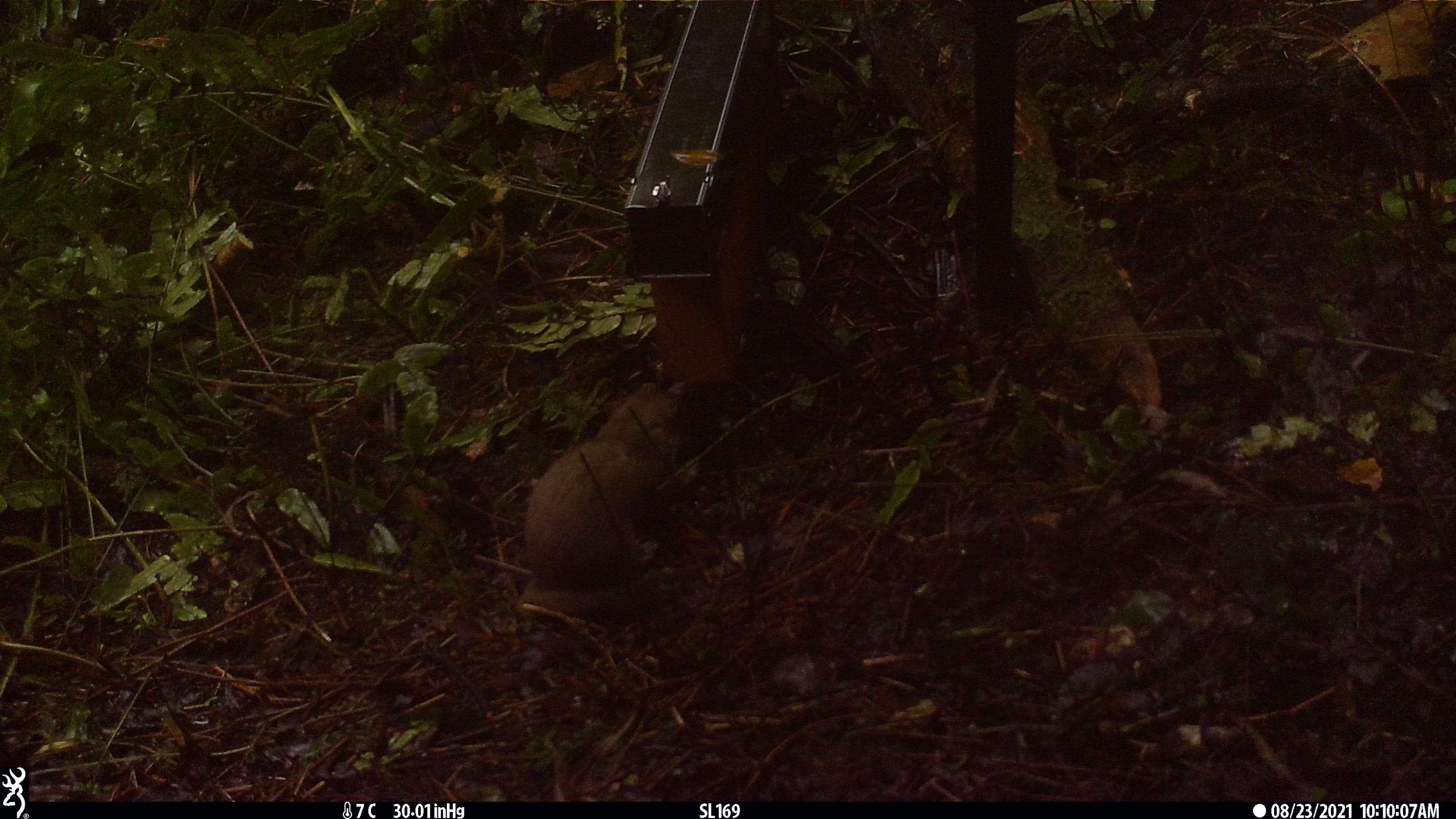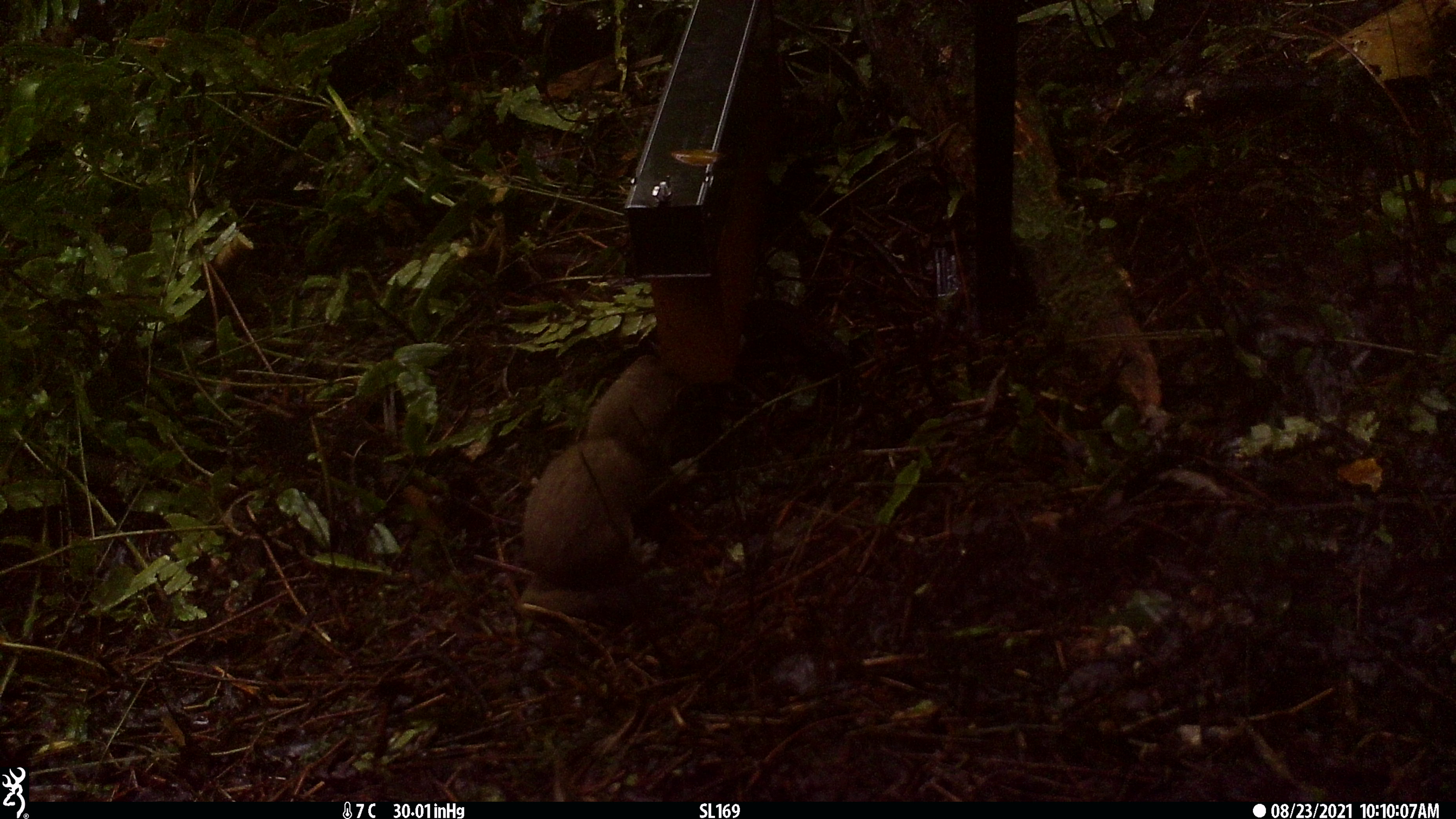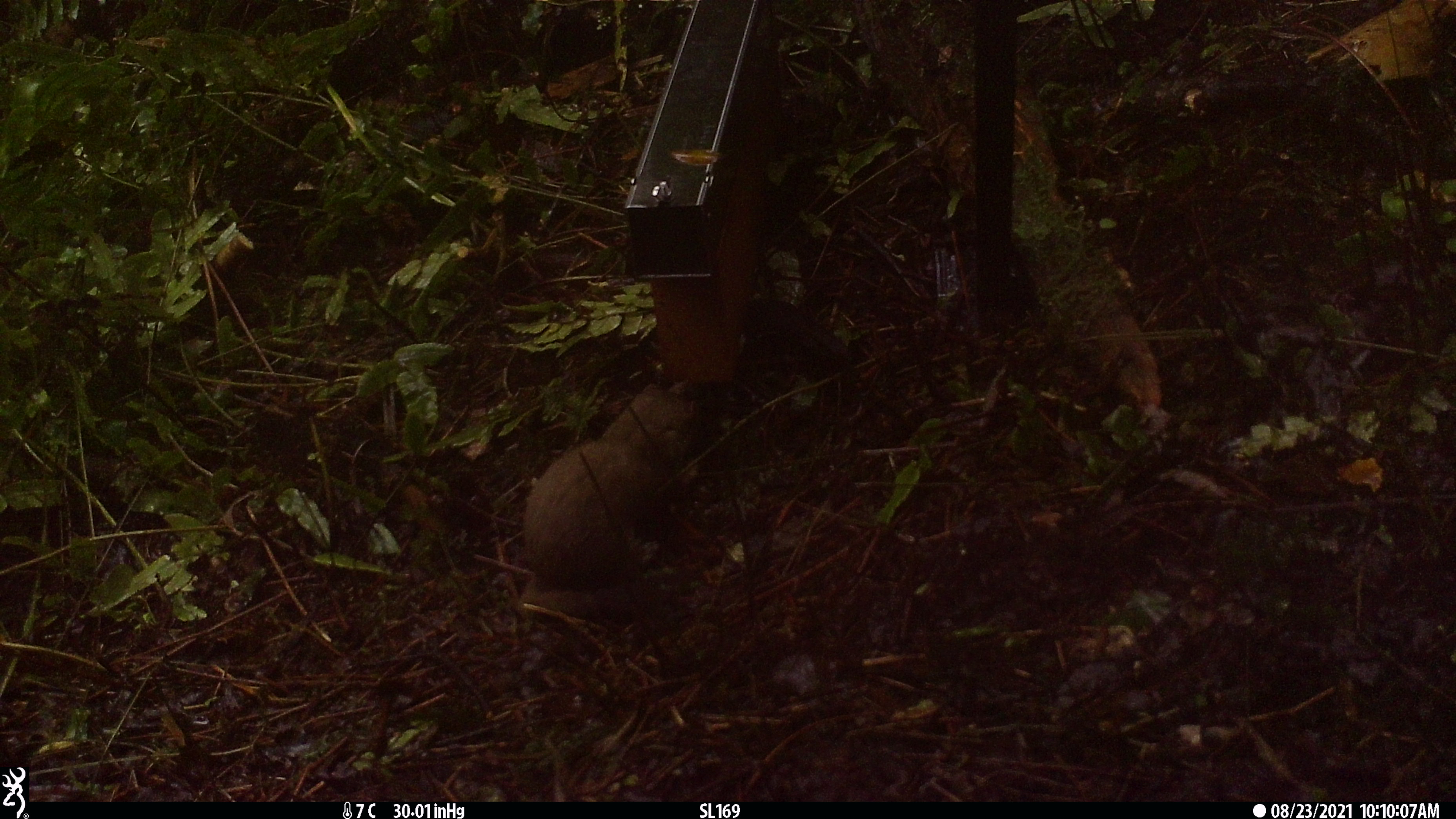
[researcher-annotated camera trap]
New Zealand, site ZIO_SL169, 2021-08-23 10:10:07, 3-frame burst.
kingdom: Animalia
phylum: Chordata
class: Mammalia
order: Carnivora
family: Mustelidae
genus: Mustela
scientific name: Mustela erminea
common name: stoat